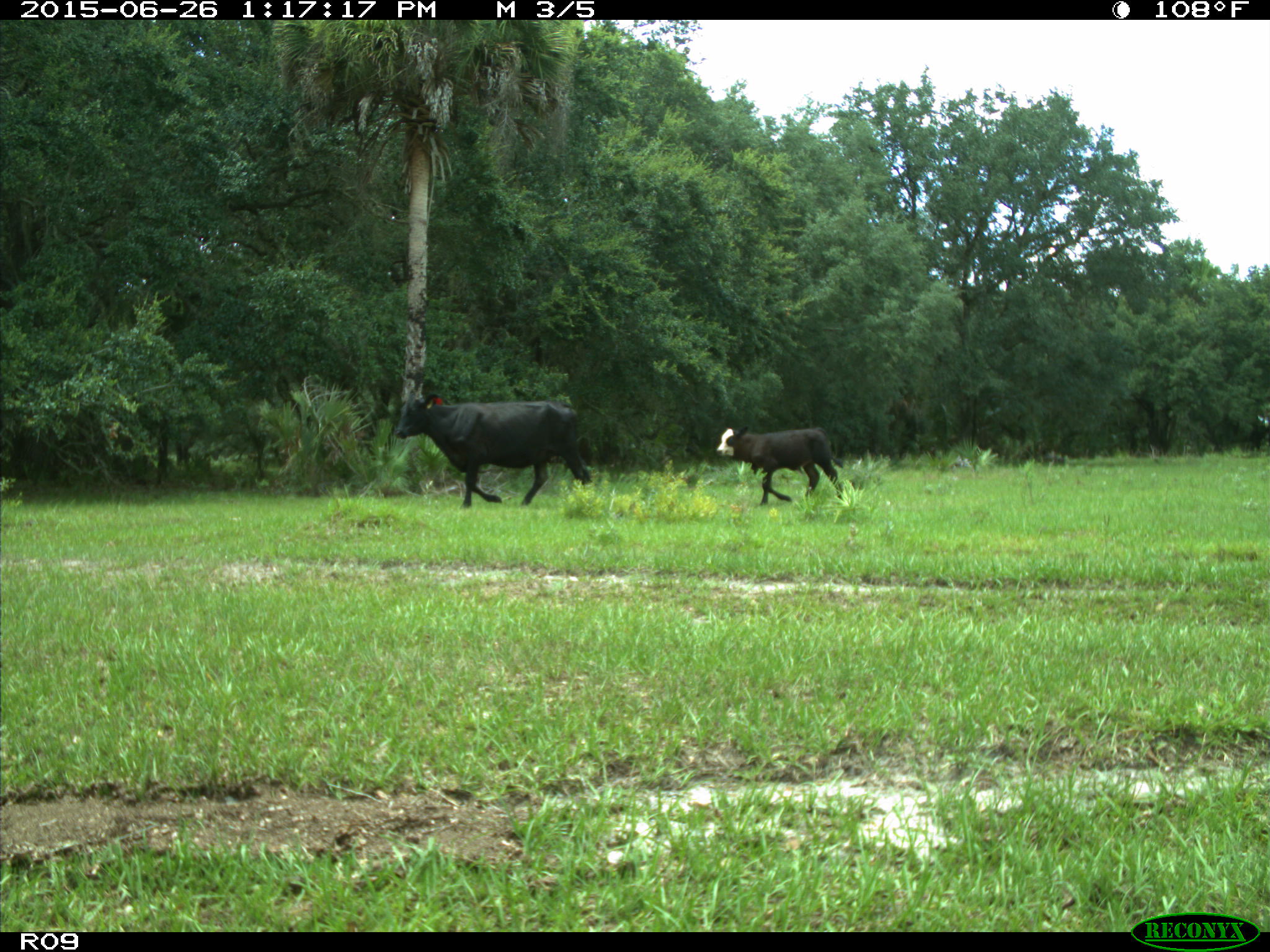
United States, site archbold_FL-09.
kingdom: Animalia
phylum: Chordata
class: Mammalia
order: Artiodactyla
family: Bovidae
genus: Bos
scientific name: Bos taurus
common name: domestic cow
Bos taurus (domestic cow).